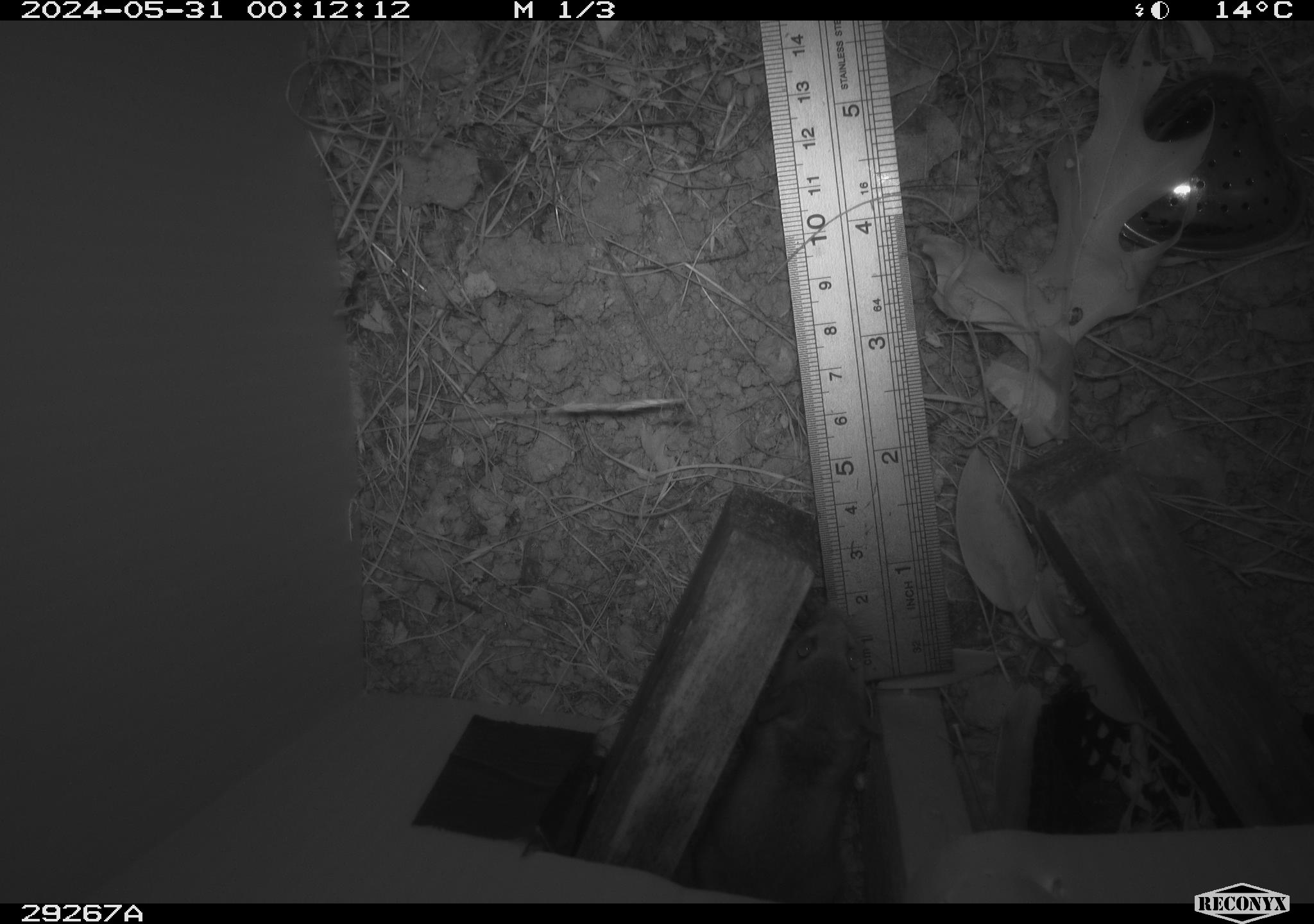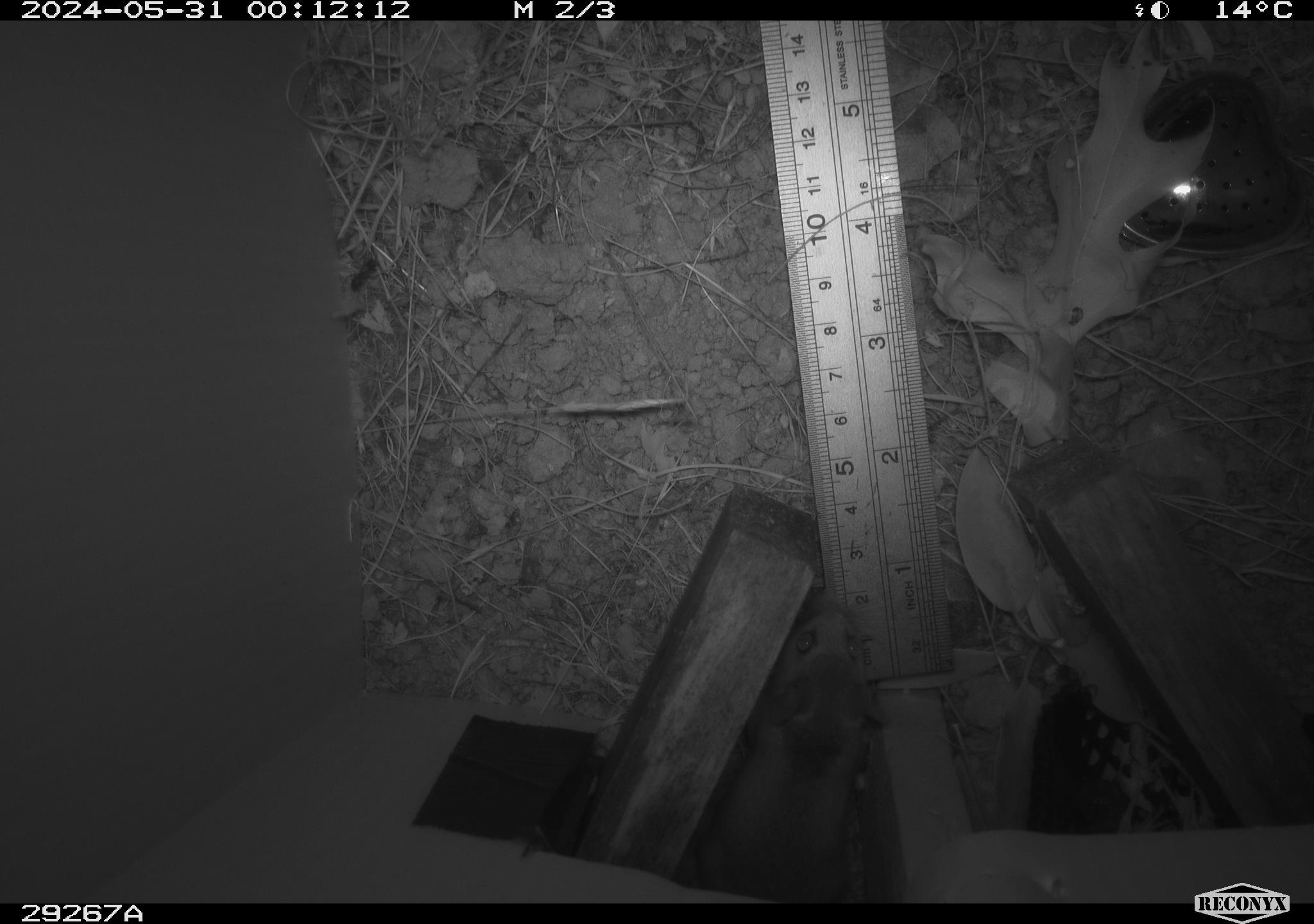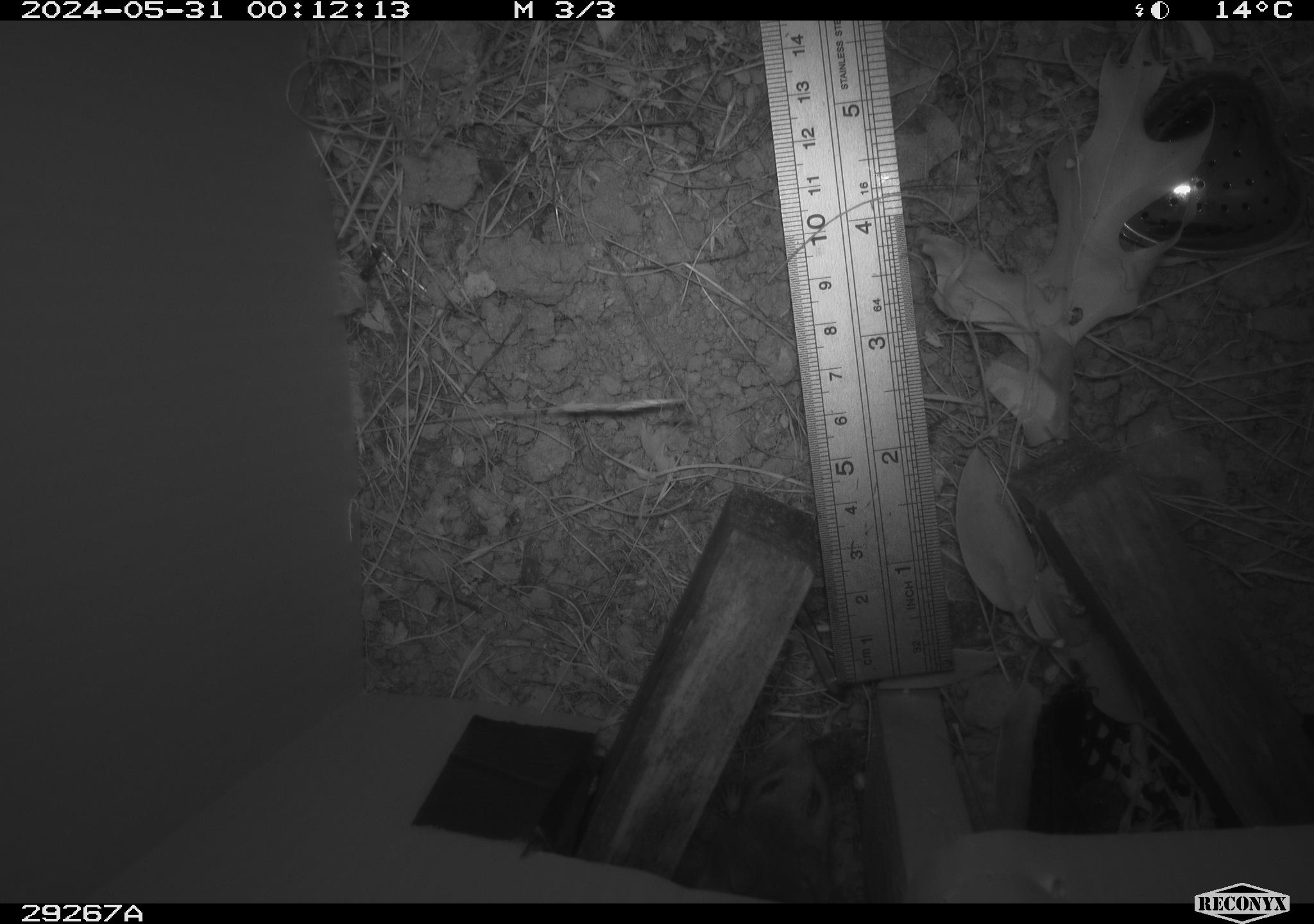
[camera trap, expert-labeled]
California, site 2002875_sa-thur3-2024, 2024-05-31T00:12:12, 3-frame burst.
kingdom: Animalia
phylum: Chordata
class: Mammalia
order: Rodentia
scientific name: Rodentia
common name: mouse species